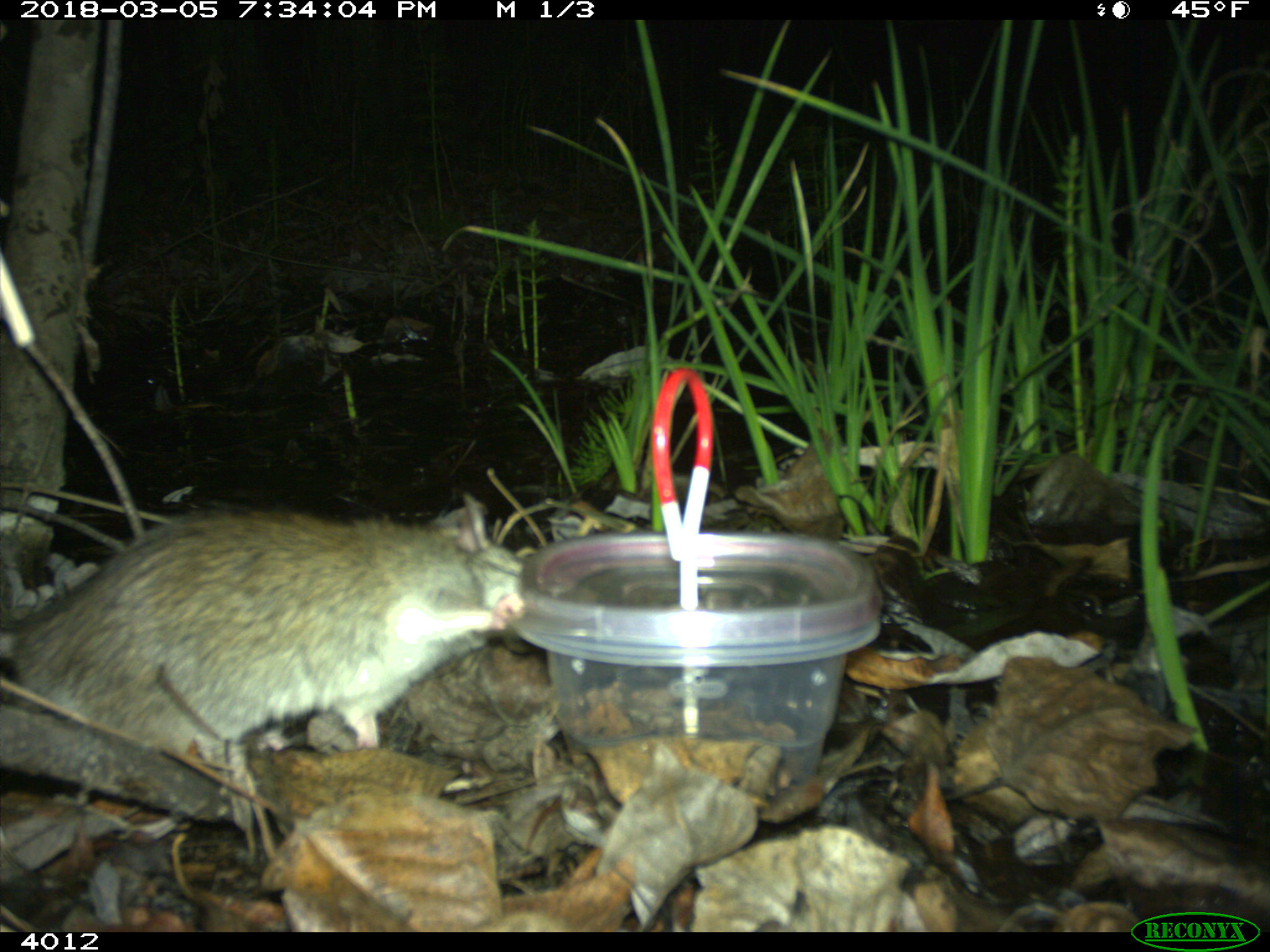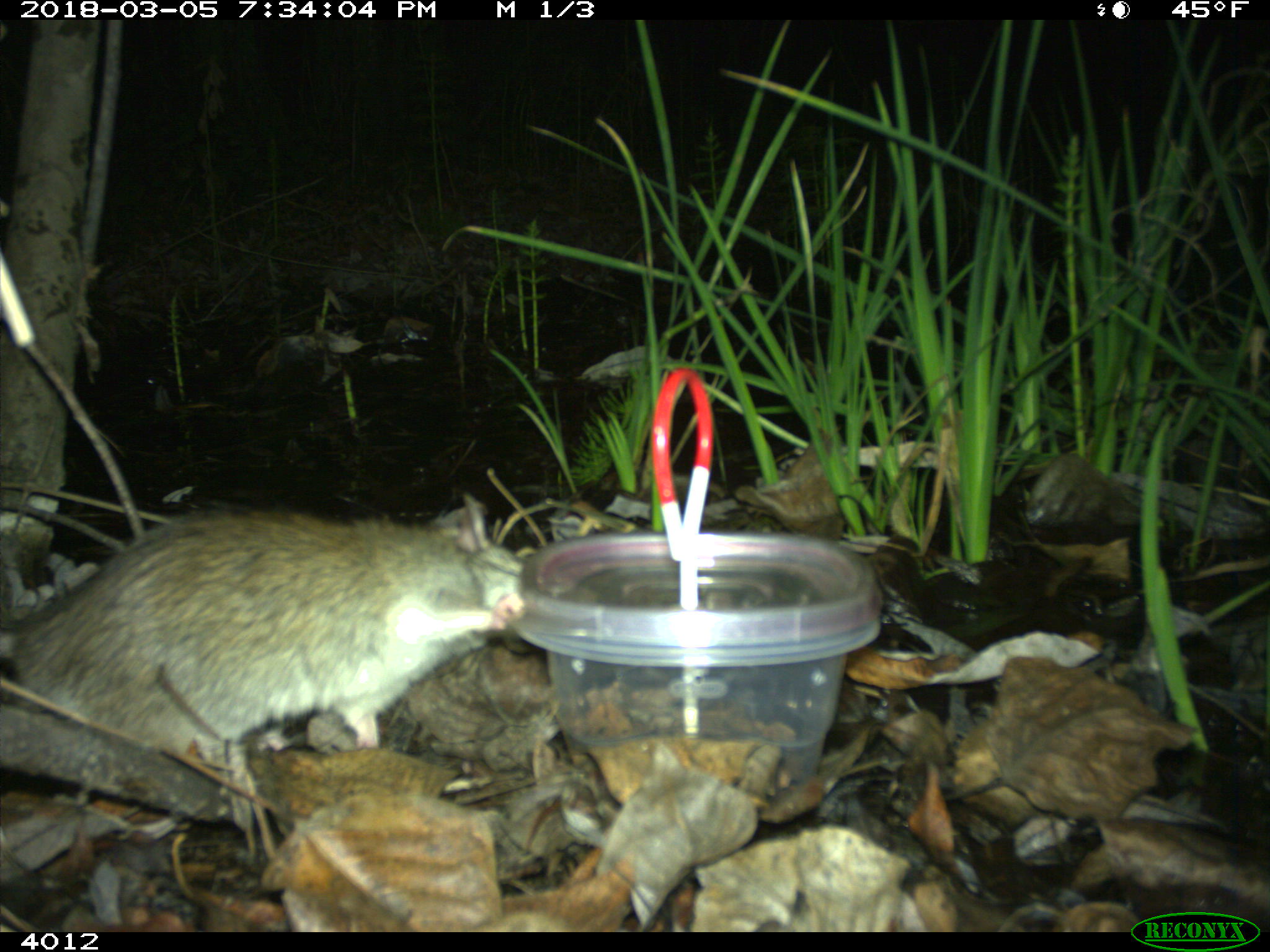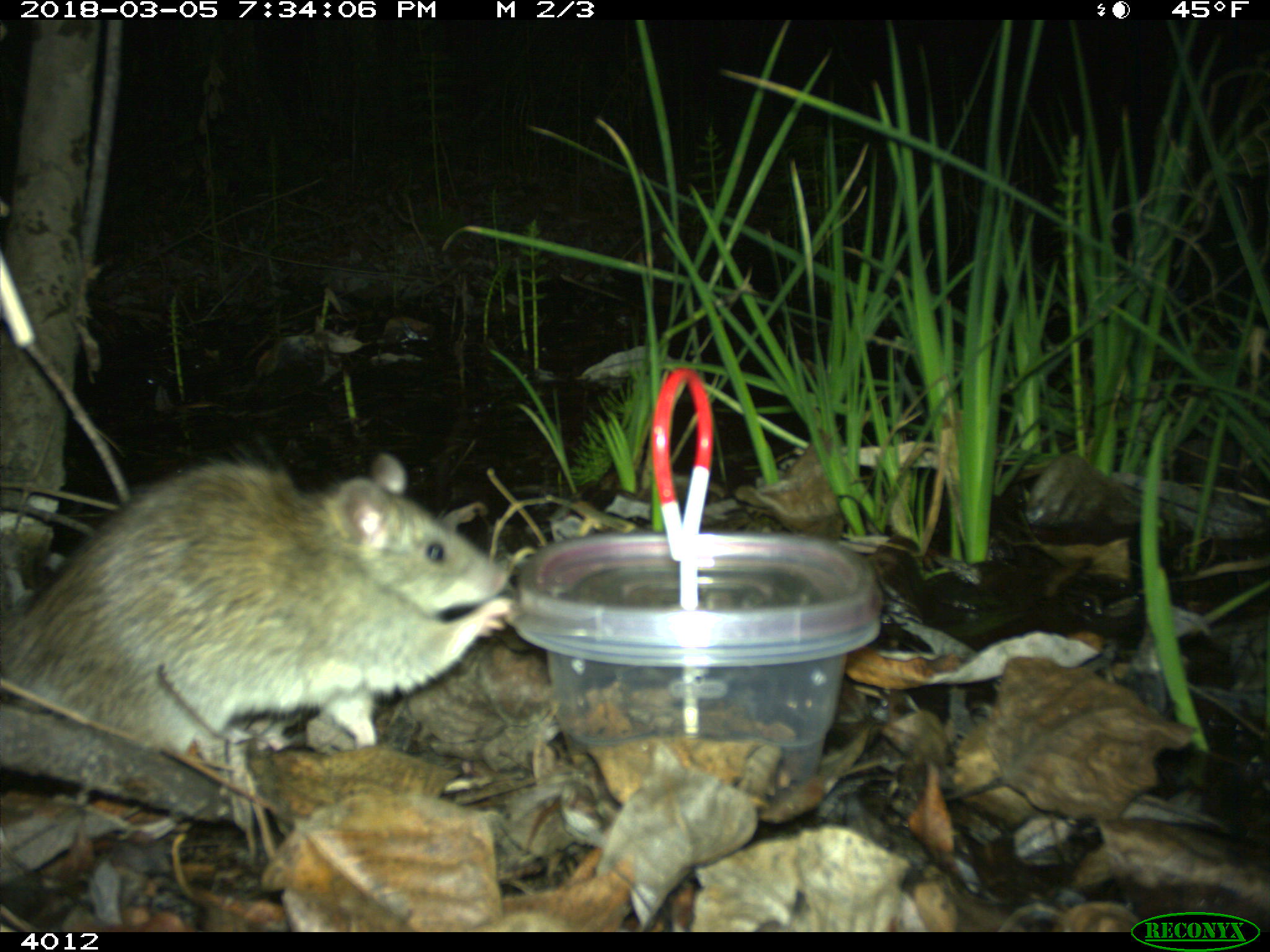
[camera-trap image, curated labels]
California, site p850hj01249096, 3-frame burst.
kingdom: Animalia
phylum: Chordata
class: Mammalia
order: Rodentia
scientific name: Rodentia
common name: rodent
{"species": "rodent (Rodentia)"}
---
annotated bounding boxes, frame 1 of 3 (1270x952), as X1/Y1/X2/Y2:
rodent: 0/493/527/754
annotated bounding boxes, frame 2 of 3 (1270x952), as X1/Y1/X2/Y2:
rodent: 0/493/527/754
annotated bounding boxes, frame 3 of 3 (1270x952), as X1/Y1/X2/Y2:
rodent: 3/437/514/754